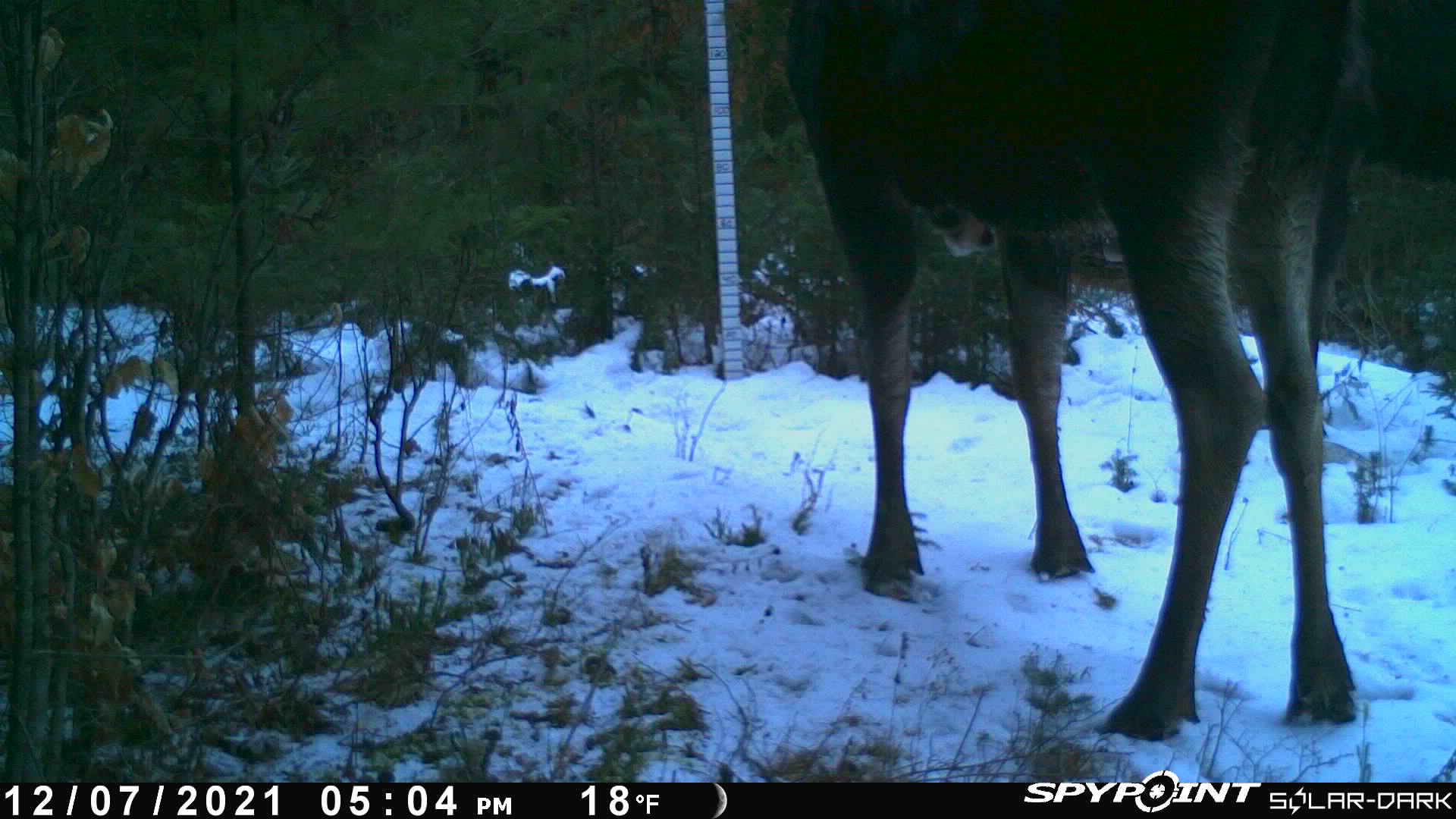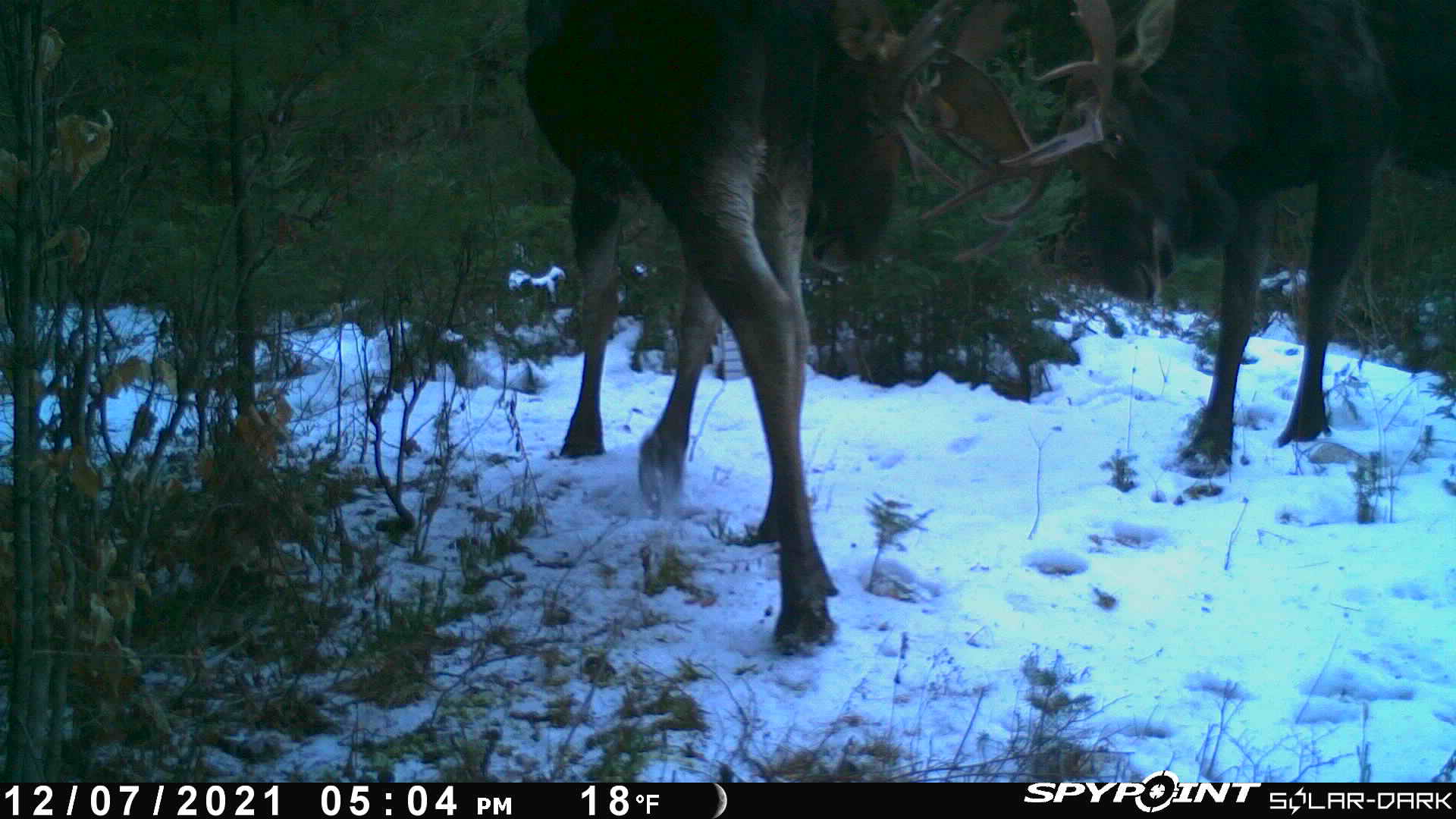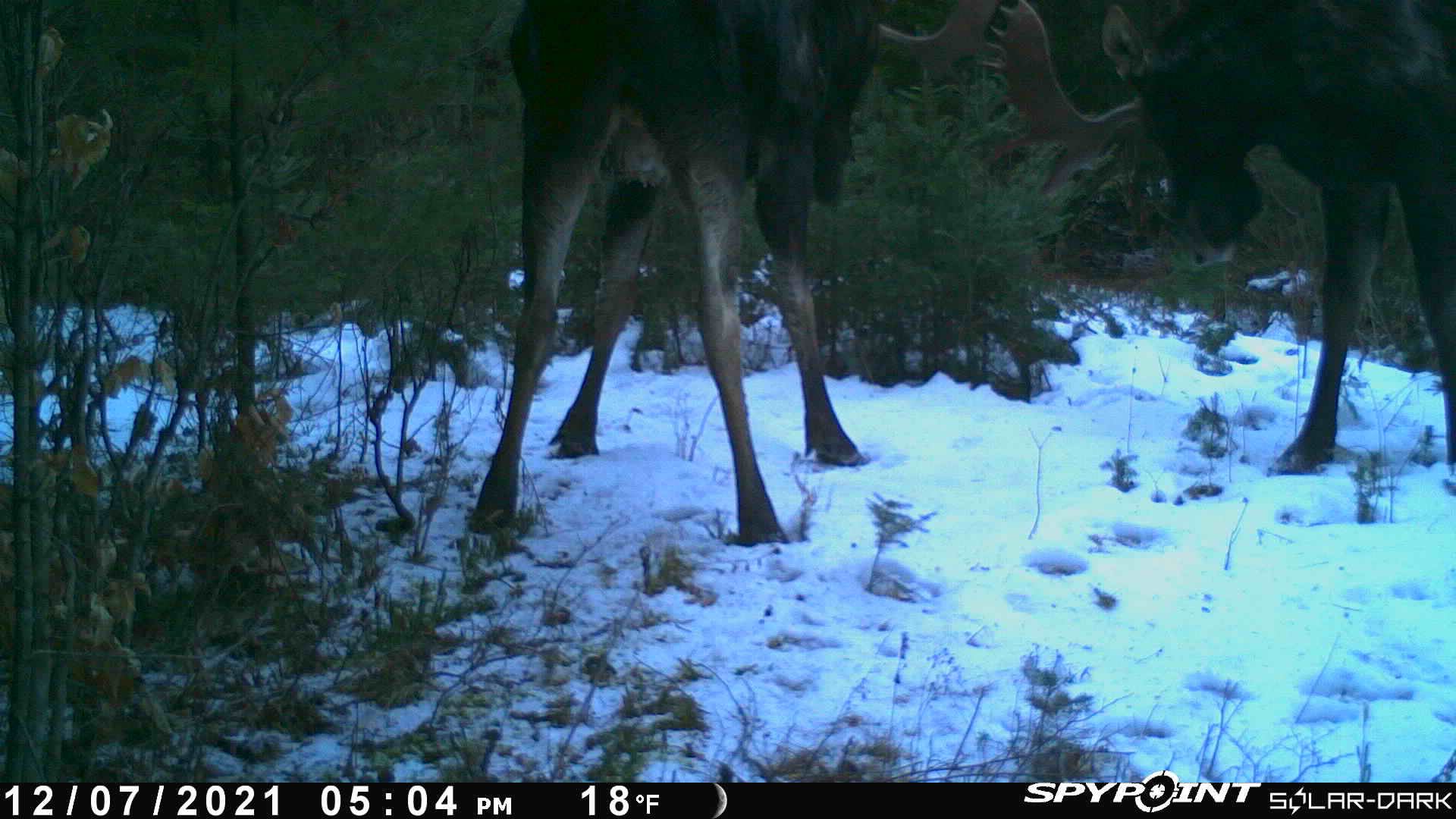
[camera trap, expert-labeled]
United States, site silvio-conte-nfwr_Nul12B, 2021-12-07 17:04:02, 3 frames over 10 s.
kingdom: Animalia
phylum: Chordata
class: Mammalia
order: Artiodactyla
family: Cervidae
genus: Alces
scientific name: Alces alces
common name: moose